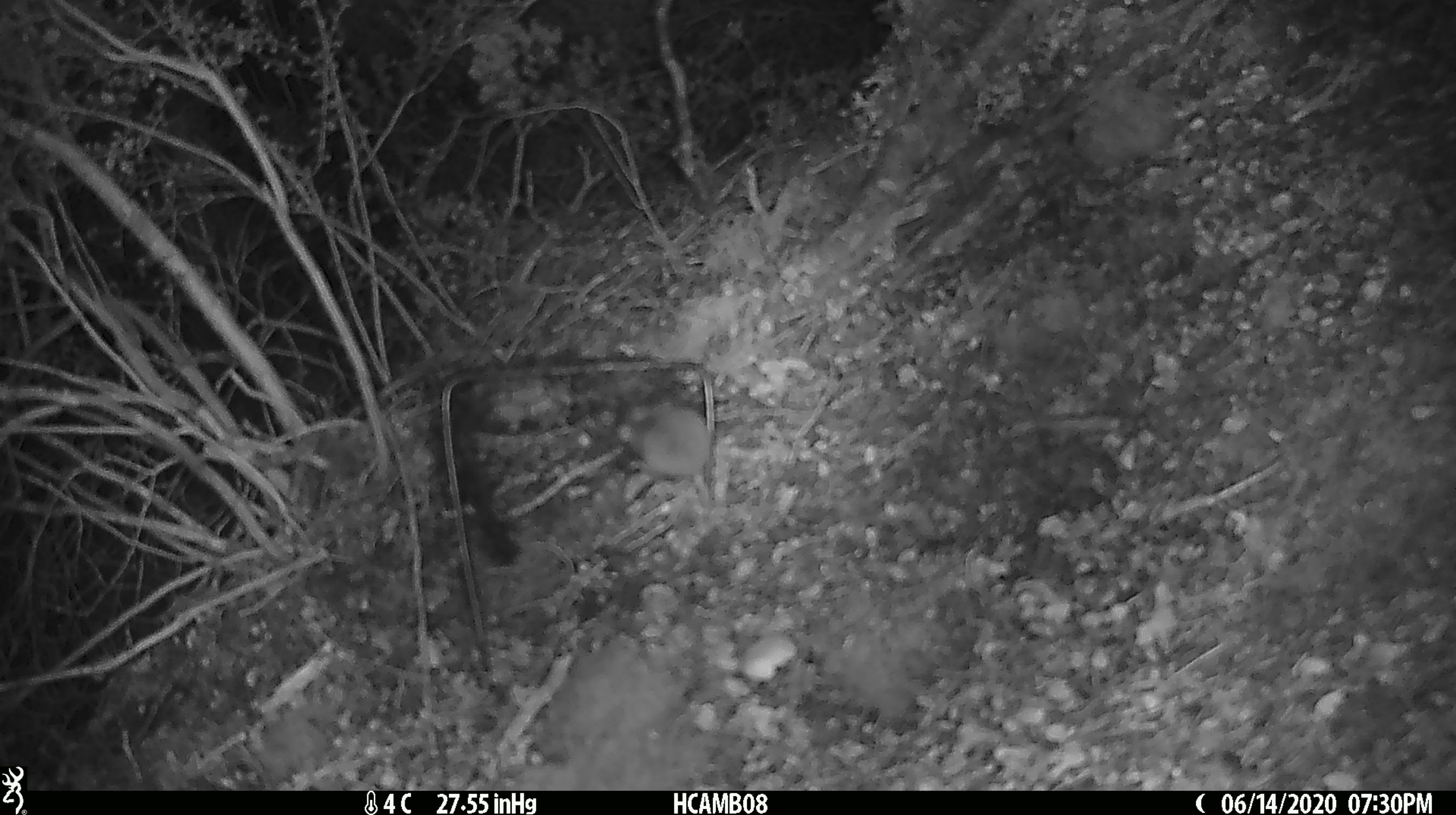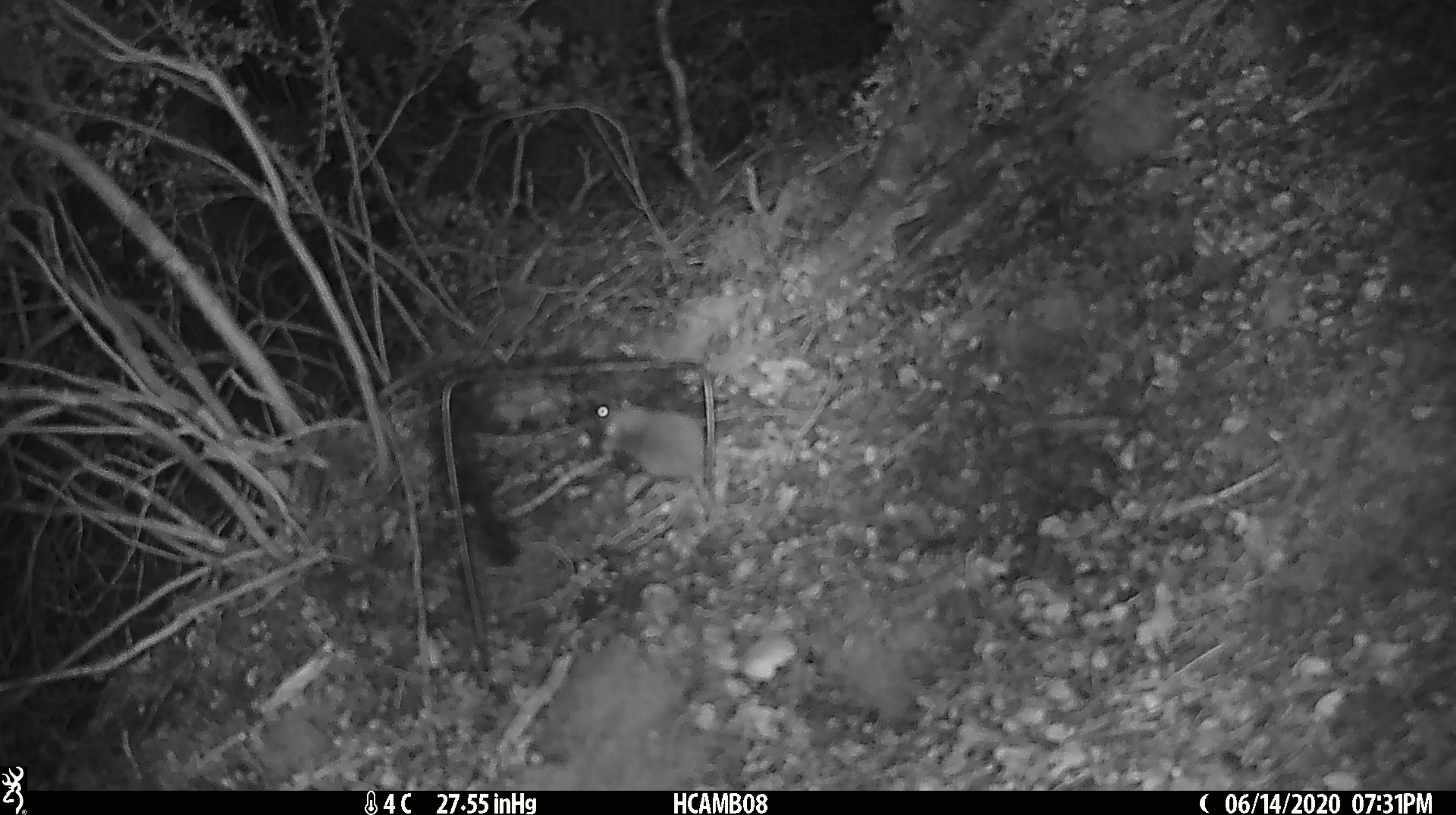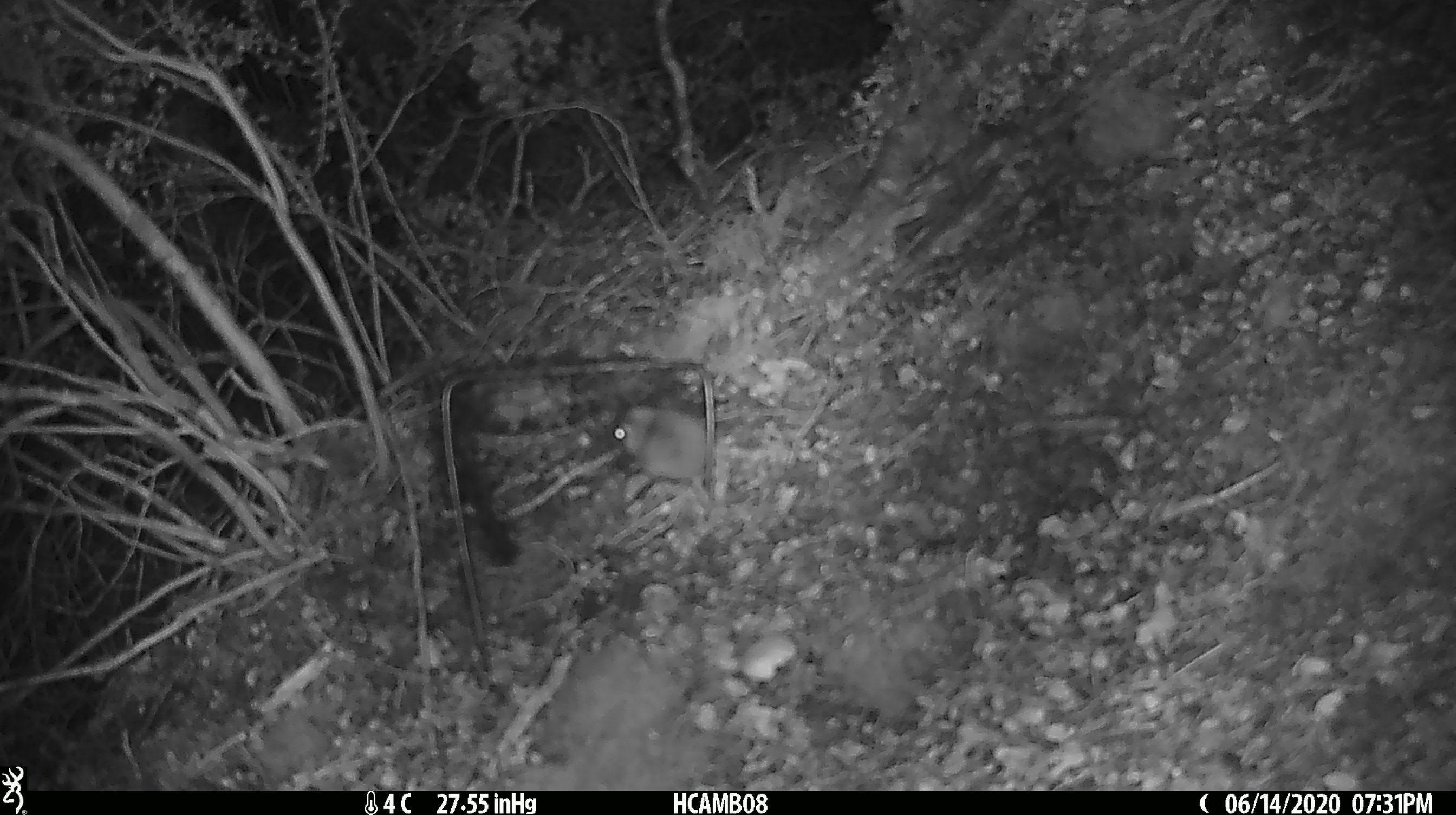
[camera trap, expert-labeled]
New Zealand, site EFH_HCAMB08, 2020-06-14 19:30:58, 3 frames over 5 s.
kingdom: Animalia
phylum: Chordata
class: Mammalia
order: Rodentia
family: Muridae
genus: Mus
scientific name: Mus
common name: mouse